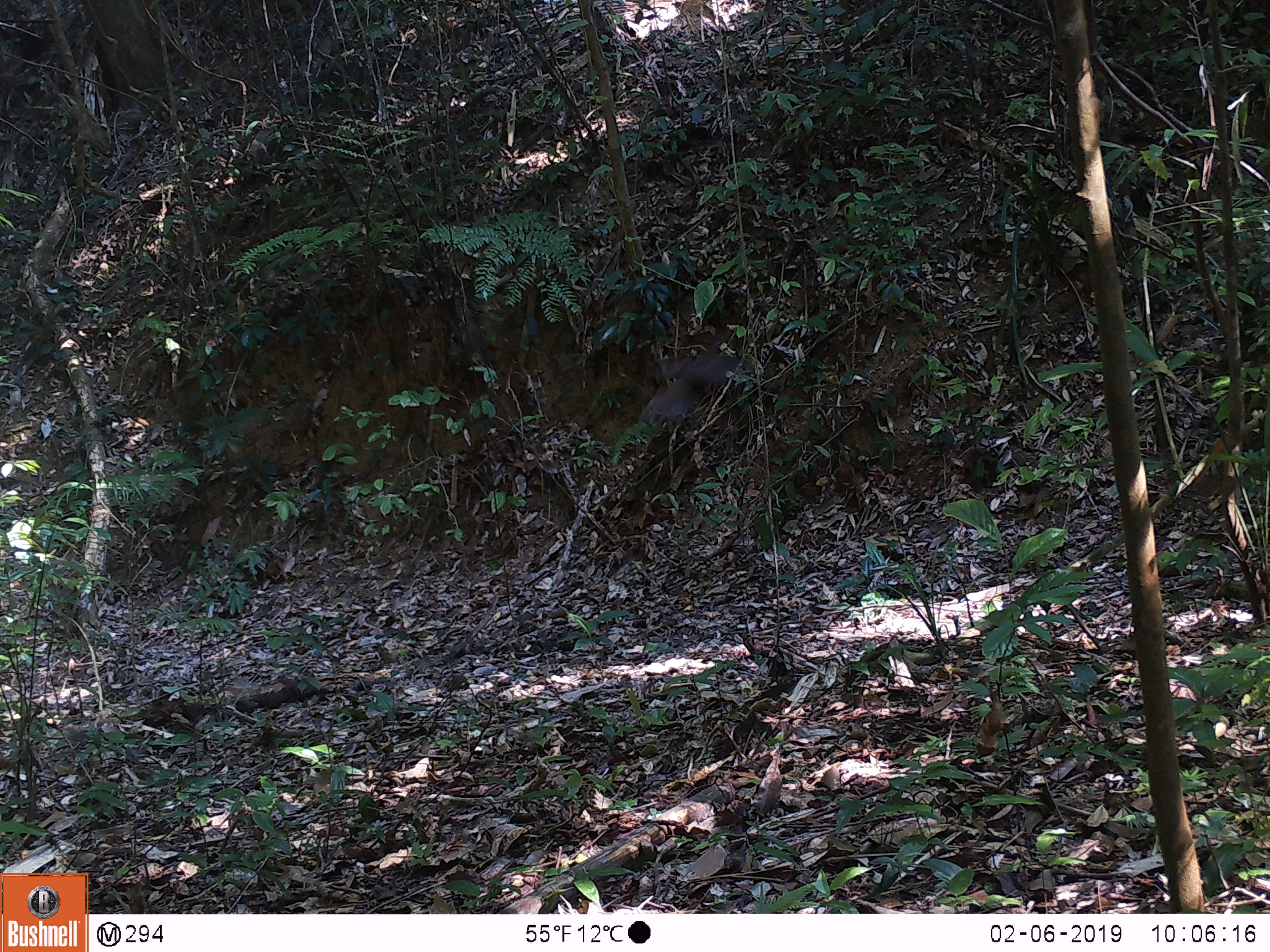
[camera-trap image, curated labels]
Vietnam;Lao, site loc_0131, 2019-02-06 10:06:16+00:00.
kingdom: Animalia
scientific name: Animalia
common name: animal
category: unidentified animal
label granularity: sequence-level